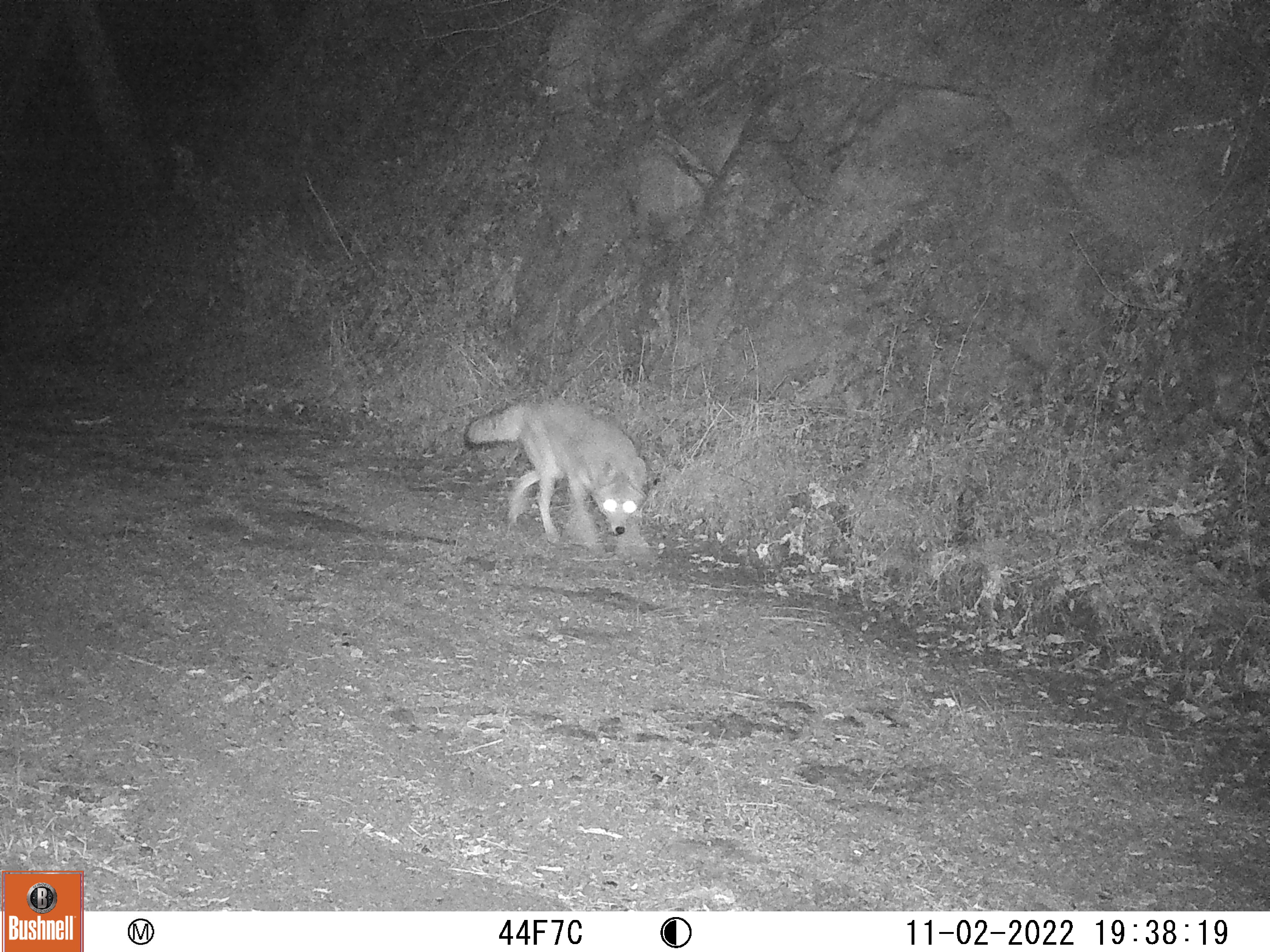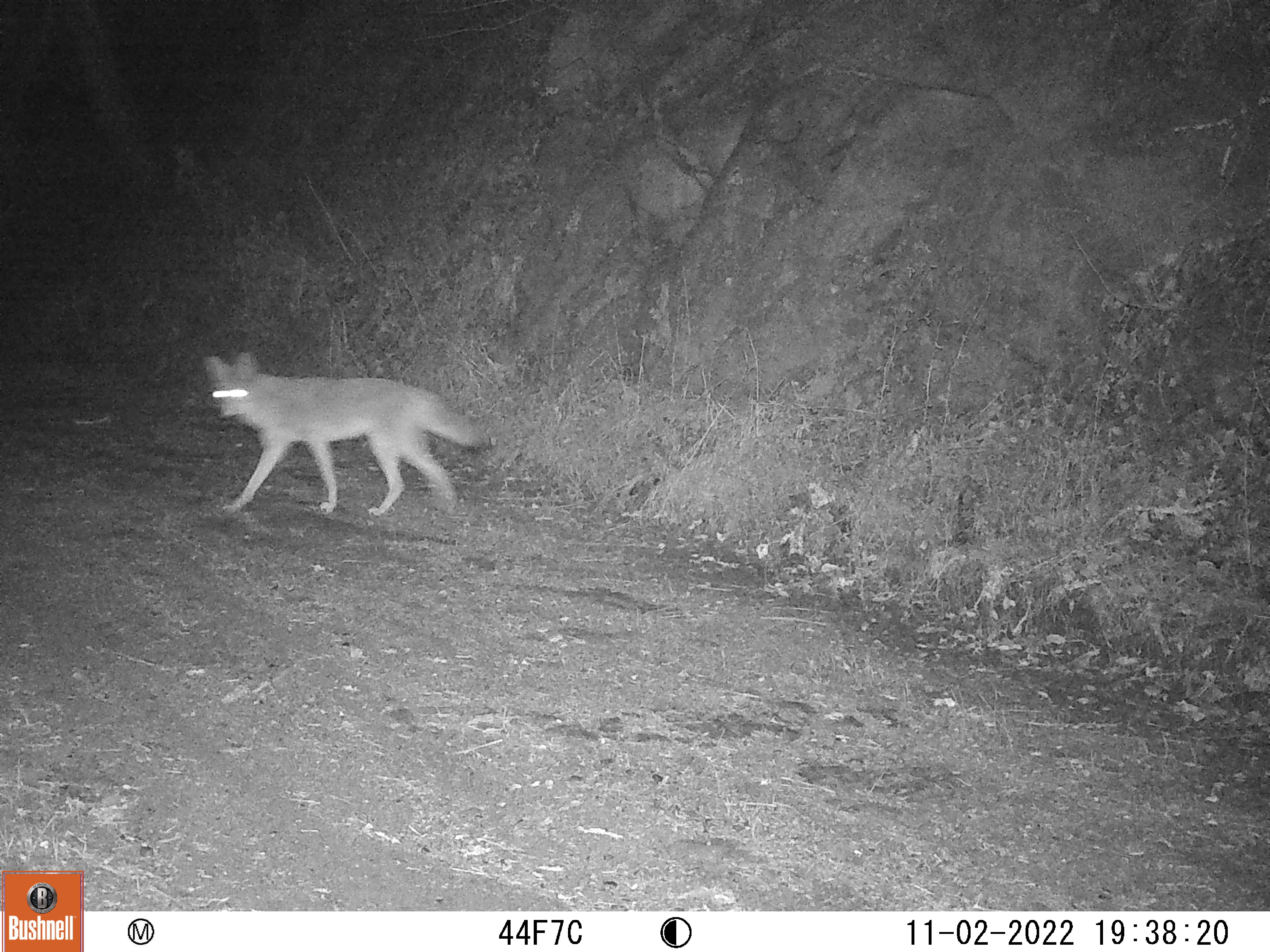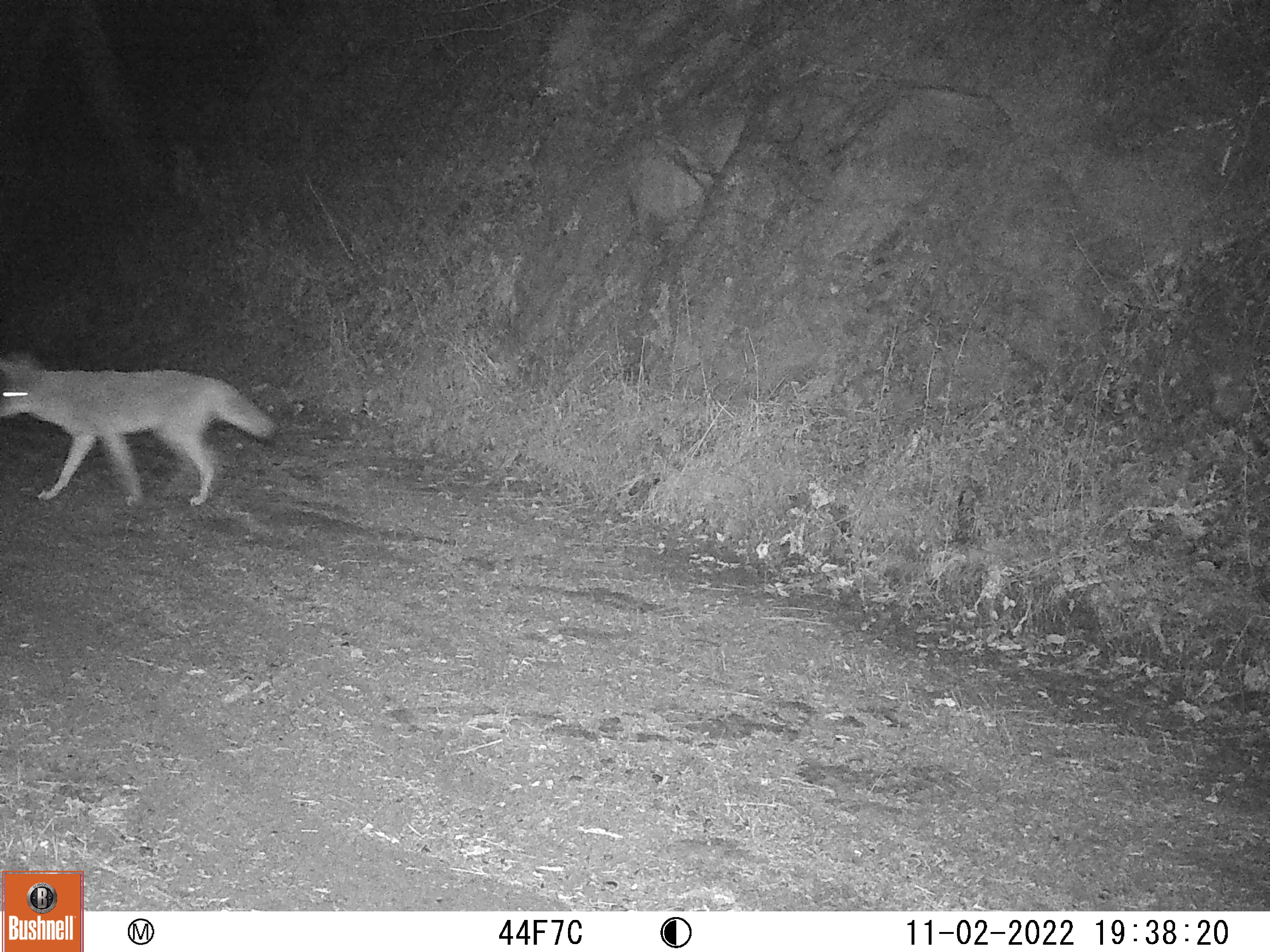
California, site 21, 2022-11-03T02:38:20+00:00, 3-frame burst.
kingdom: Animalia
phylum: Chordata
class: Mammalia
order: Carnivora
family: Canidae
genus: Canis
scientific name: Canis latrans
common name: coyote